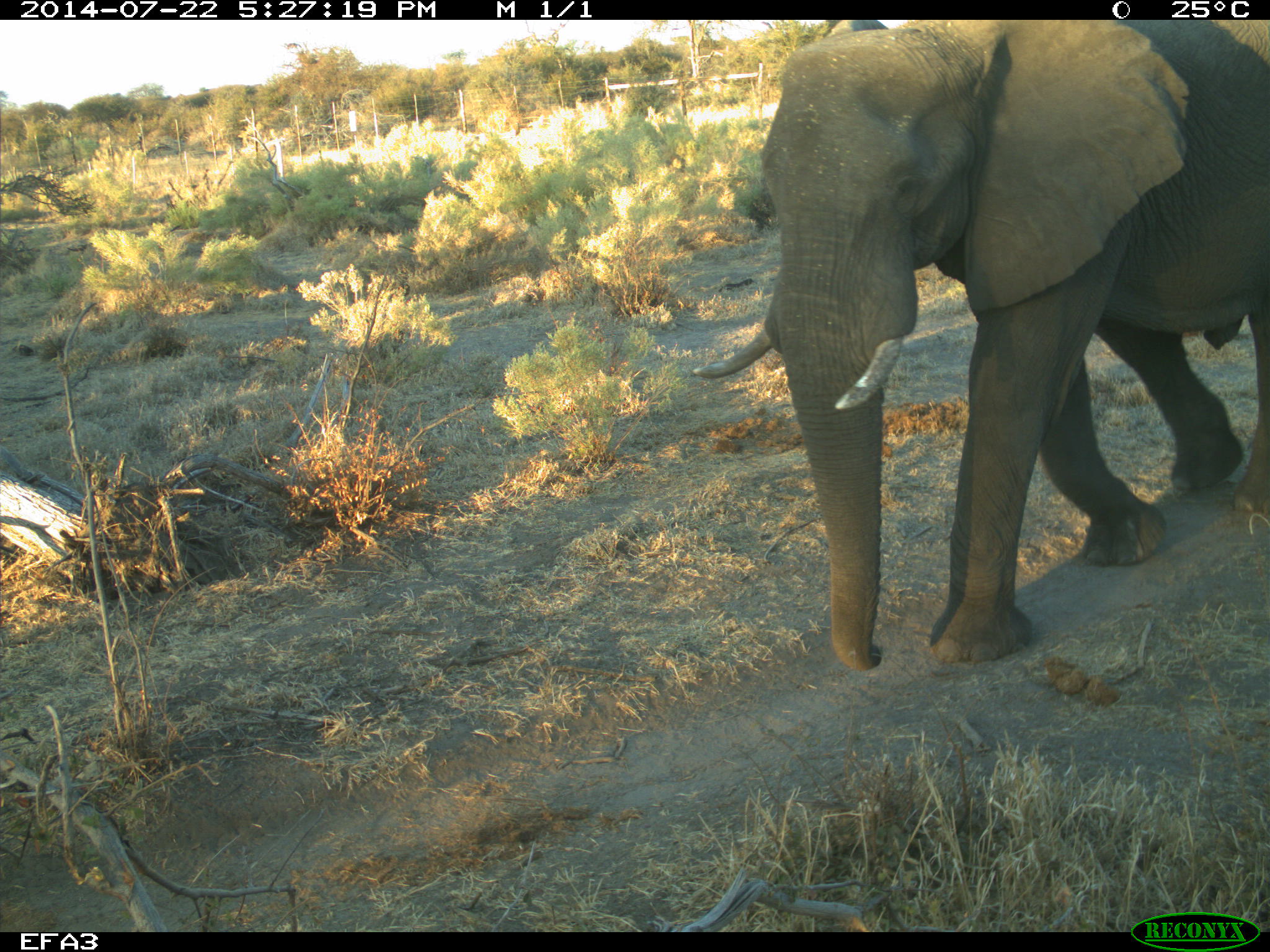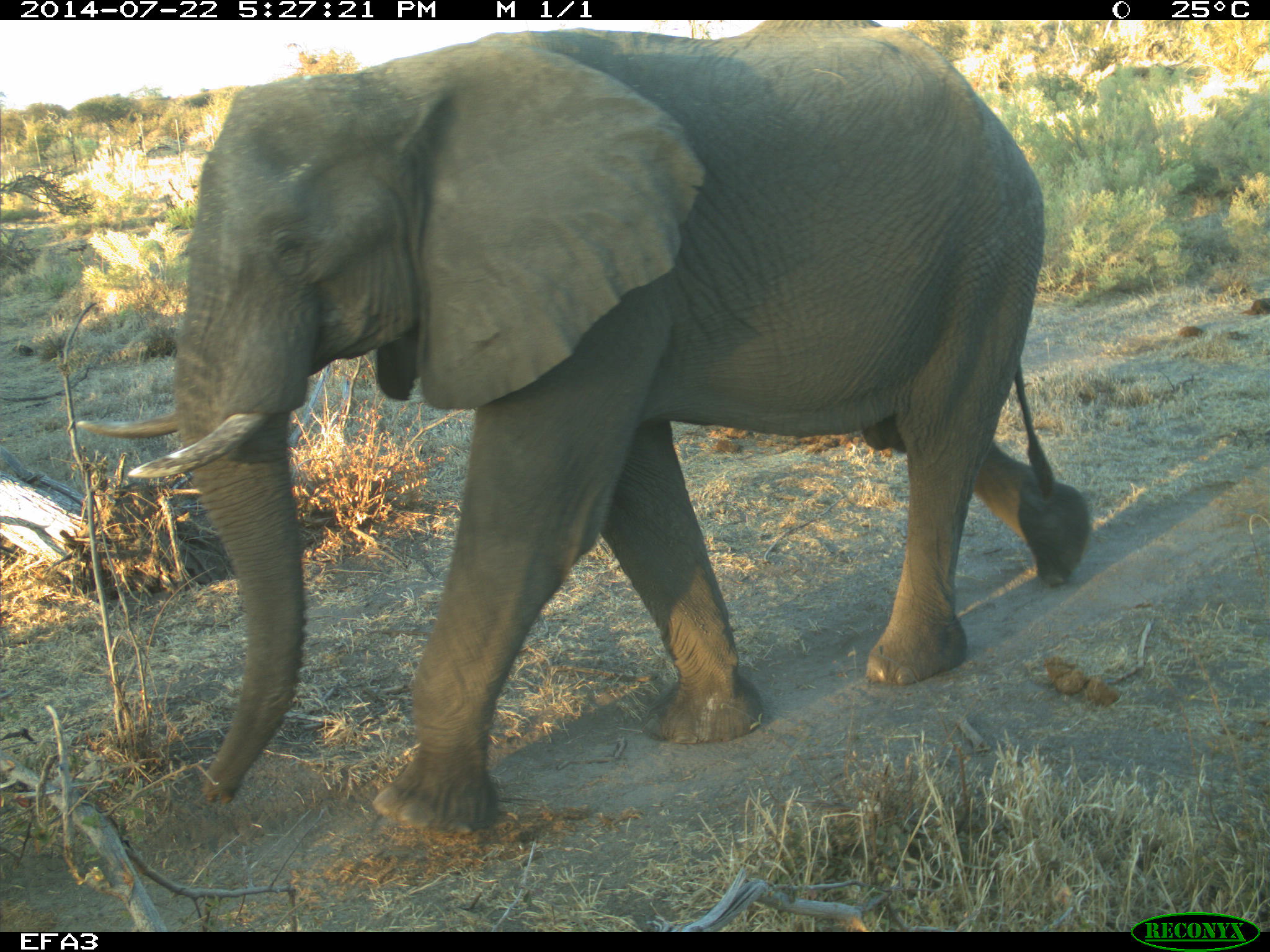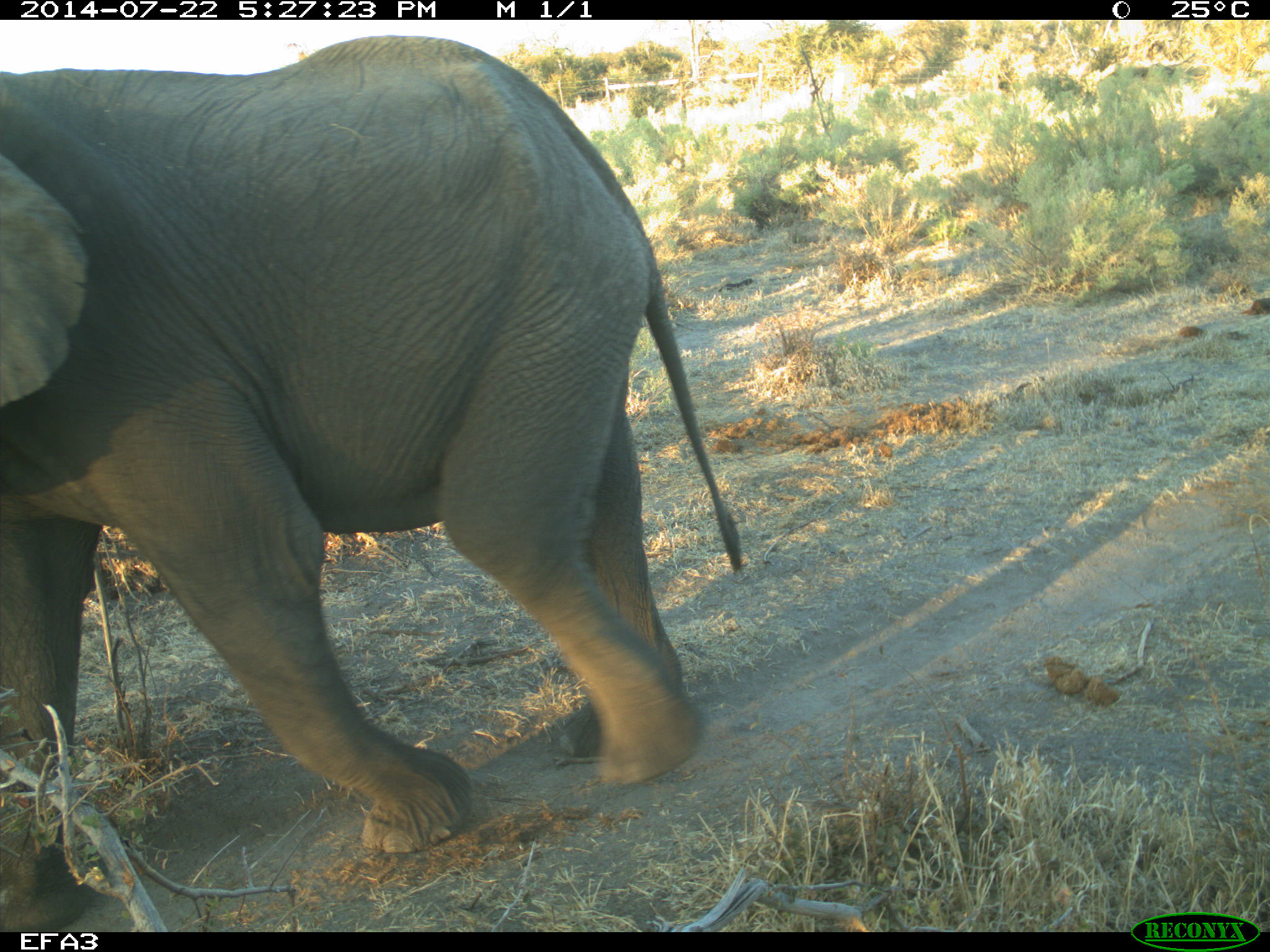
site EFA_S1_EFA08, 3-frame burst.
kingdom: Animalia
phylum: Chordata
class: Mammalia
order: Proboscidea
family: Elephantidae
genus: Loxodonta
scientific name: Loxodonta africana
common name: african bush elephant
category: elephant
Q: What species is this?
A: Elephant (african bush elephant) (Loxodonta africana).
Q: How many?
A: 1.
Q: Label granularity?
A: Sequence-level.